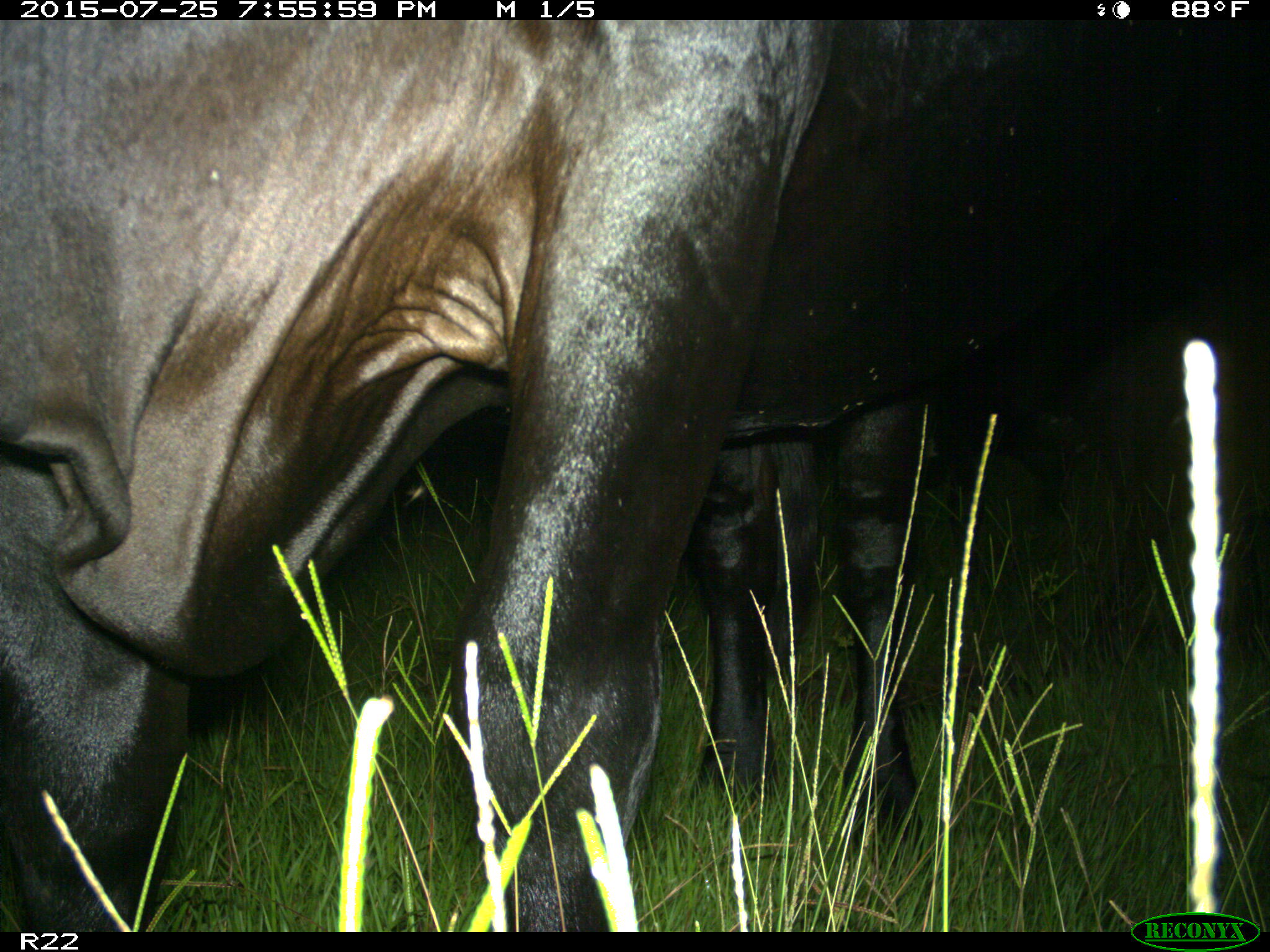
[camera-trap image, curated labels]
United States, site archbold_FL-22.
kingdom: Animalia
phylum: Chordata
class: Mammalia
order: Artiodactyla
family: Bovidae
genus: Bos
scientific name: Bos taurus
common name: domestic cow